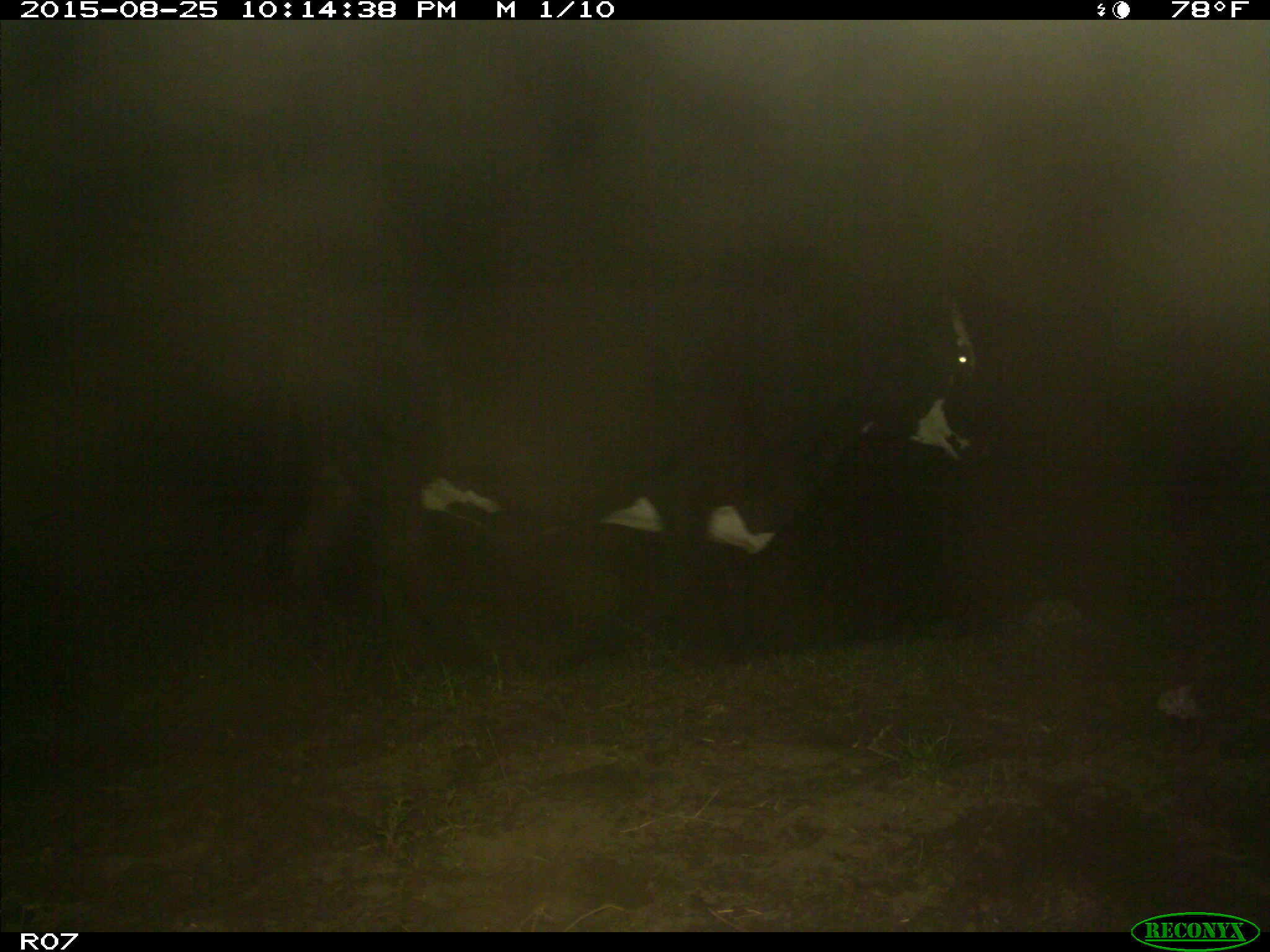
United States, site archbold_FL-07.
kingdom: Animalia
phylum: Chordata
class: Mammalia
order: Artiodactyla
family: Bovidae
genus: Bos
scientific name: Bos taurus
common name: domestic cow